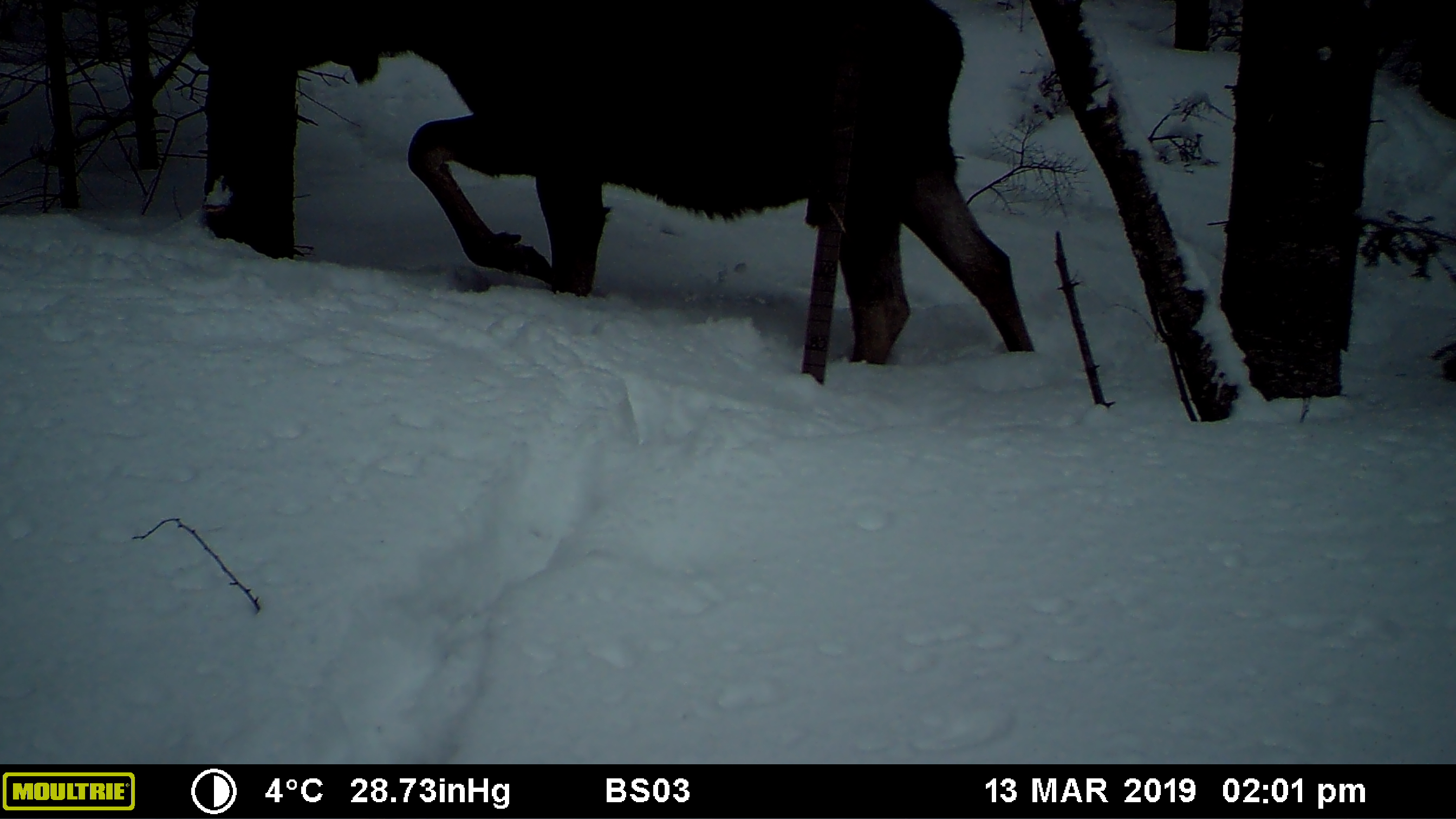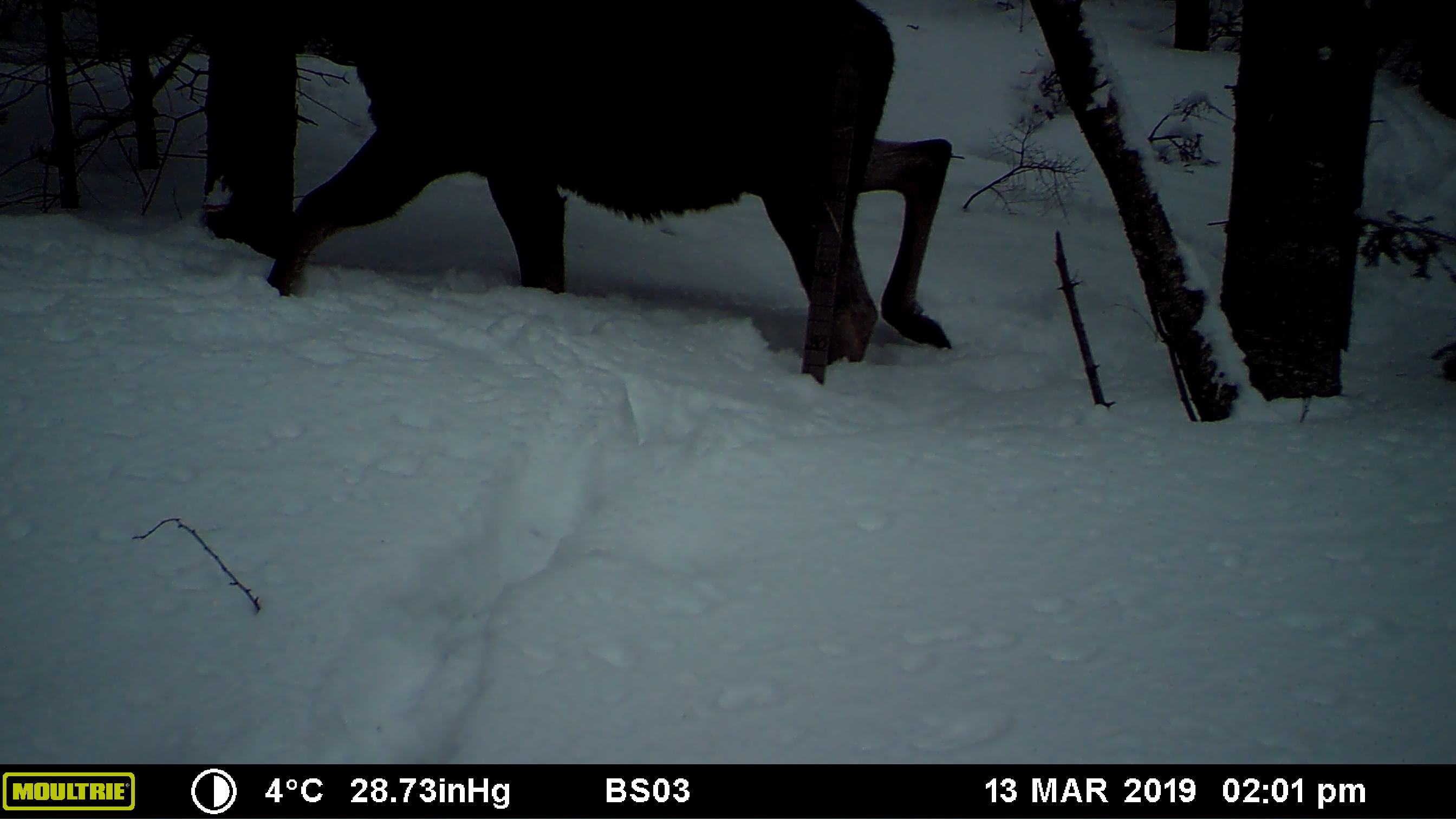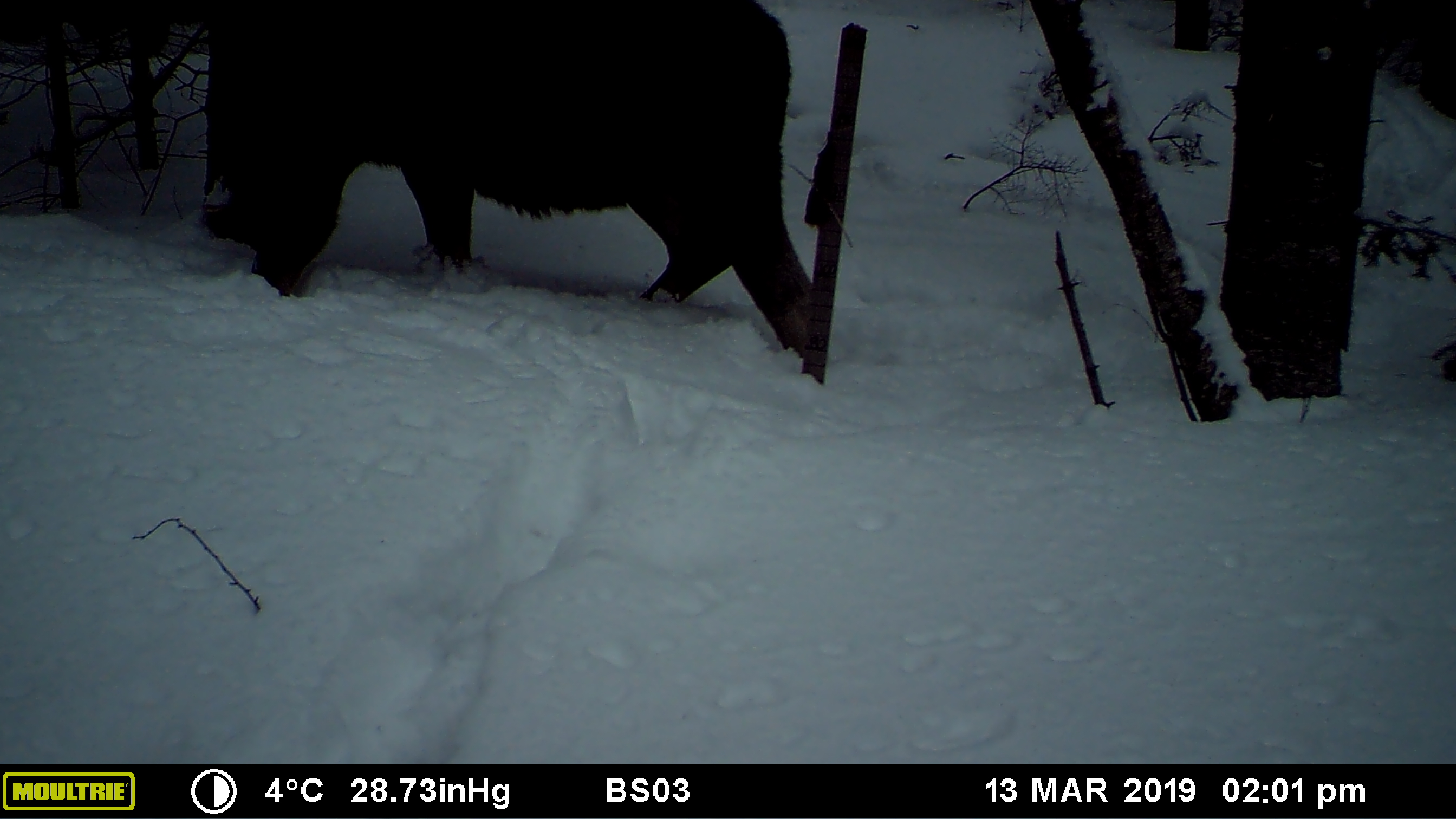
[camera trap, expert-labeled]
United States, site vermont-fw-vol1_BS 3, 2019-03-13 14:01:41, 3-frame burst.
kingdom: Animalia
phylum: Chordata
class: Mammalia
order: Artiodactyla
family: Cervidae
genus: Alces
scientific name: Alces alces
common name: moose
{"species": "moose (Alces alces)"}